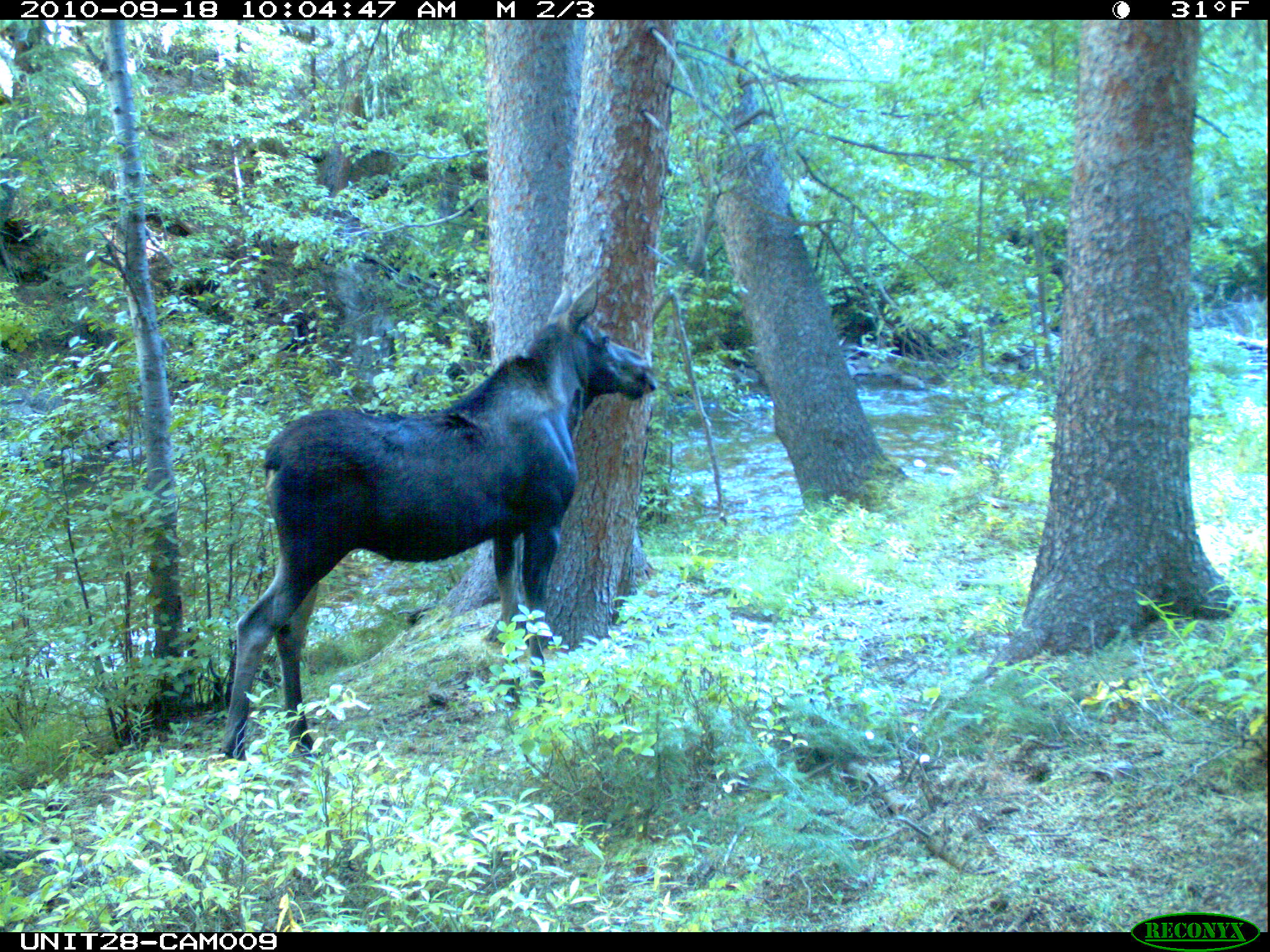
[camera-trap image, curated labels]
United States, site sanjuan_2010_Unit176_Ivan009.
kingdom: Animalia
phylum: Chordata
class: Mammalia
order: Artiodactyla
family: Cervidae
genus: Alces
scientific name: Alces alces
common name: moose